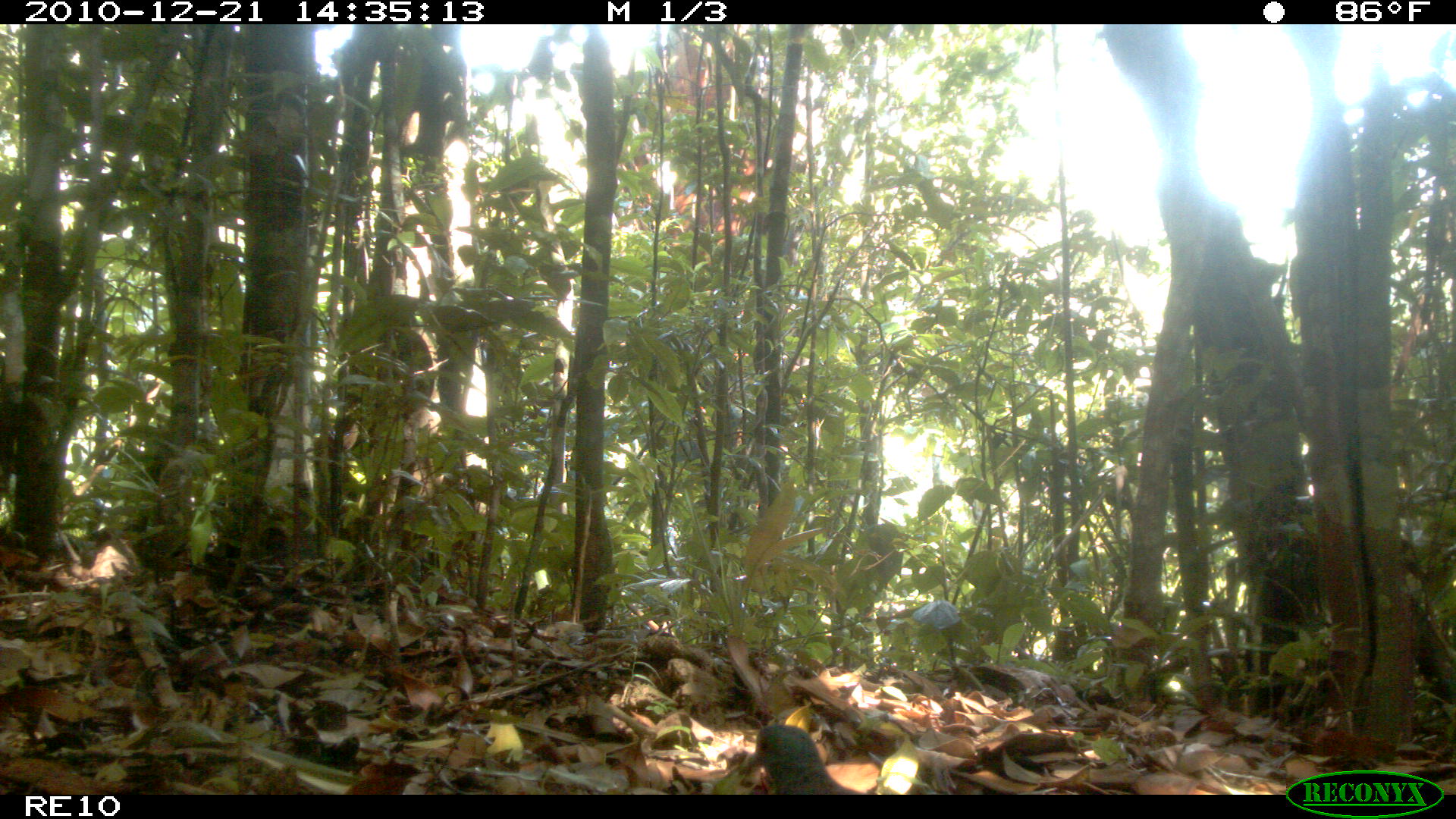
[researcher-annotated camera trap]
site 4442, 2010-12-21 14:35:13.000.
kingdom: Animalia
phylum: Chordata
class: Aves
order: Columbiformes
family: Columbidae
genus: Streptopelia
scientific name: Streptopelia picturata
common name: malagasy turtle dove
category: nesoenas picturata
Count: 1.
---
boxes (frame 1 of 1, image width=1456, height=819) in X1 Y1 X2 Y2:
nesoenas picturata: 738 722 871 796